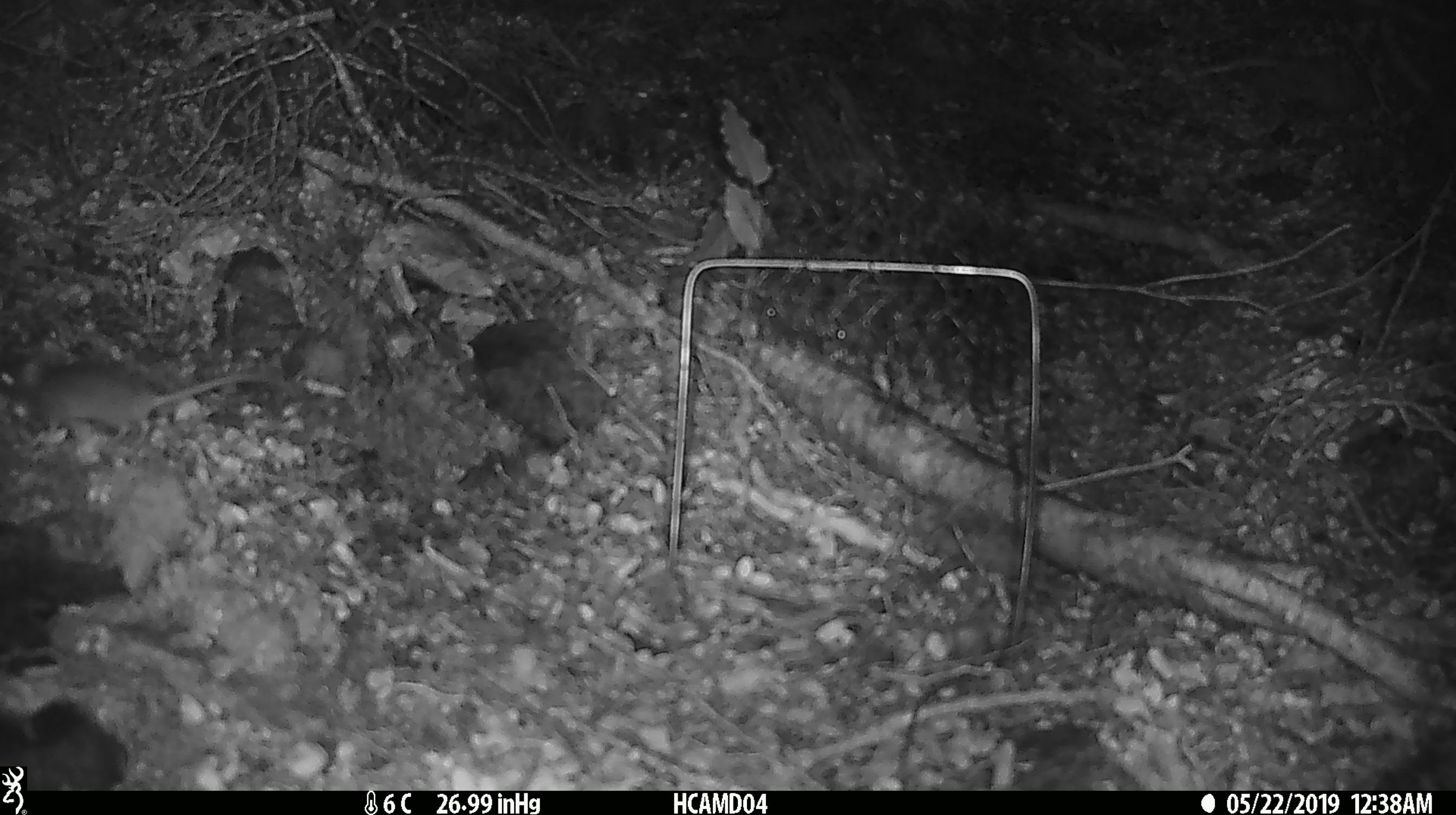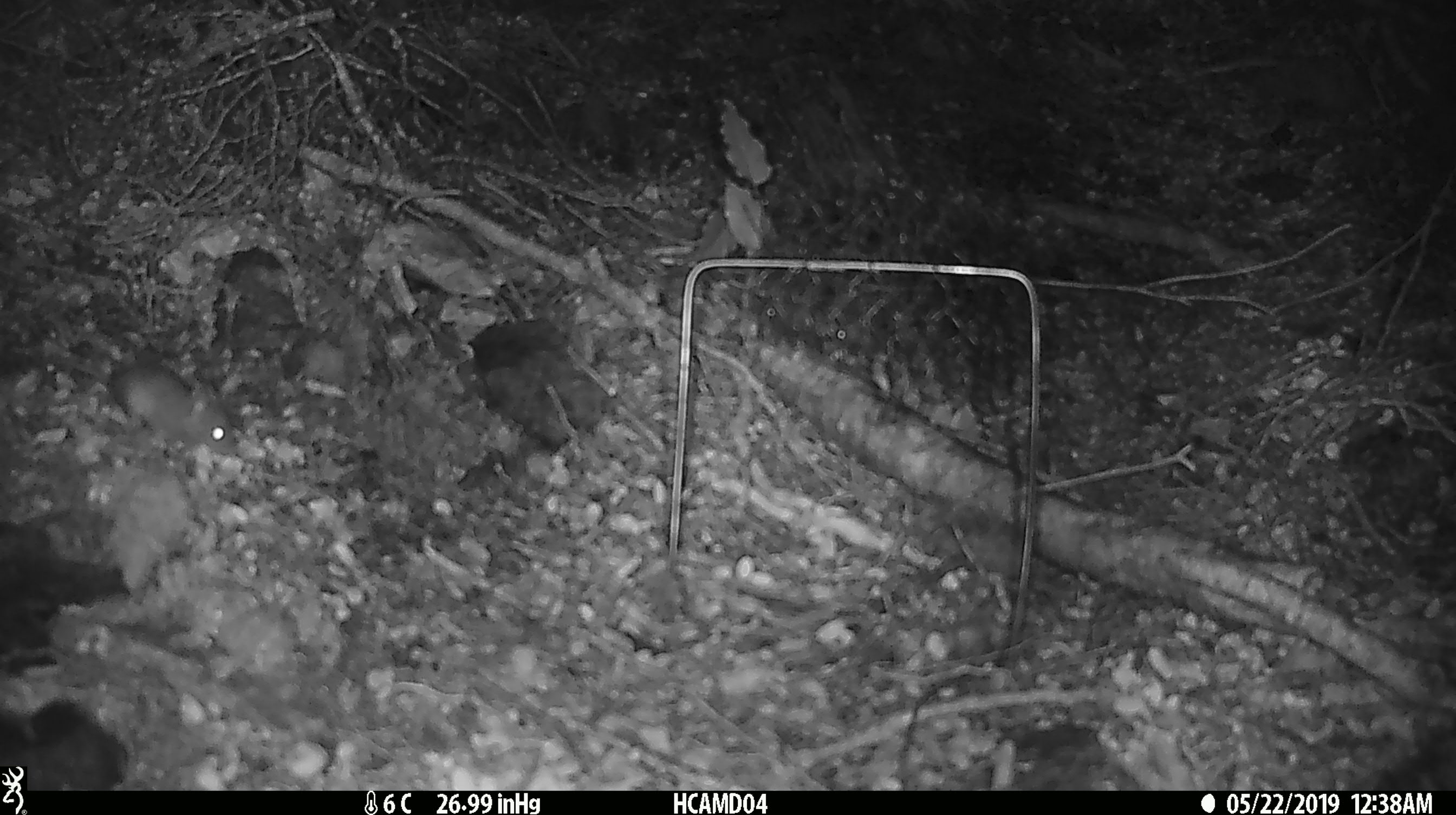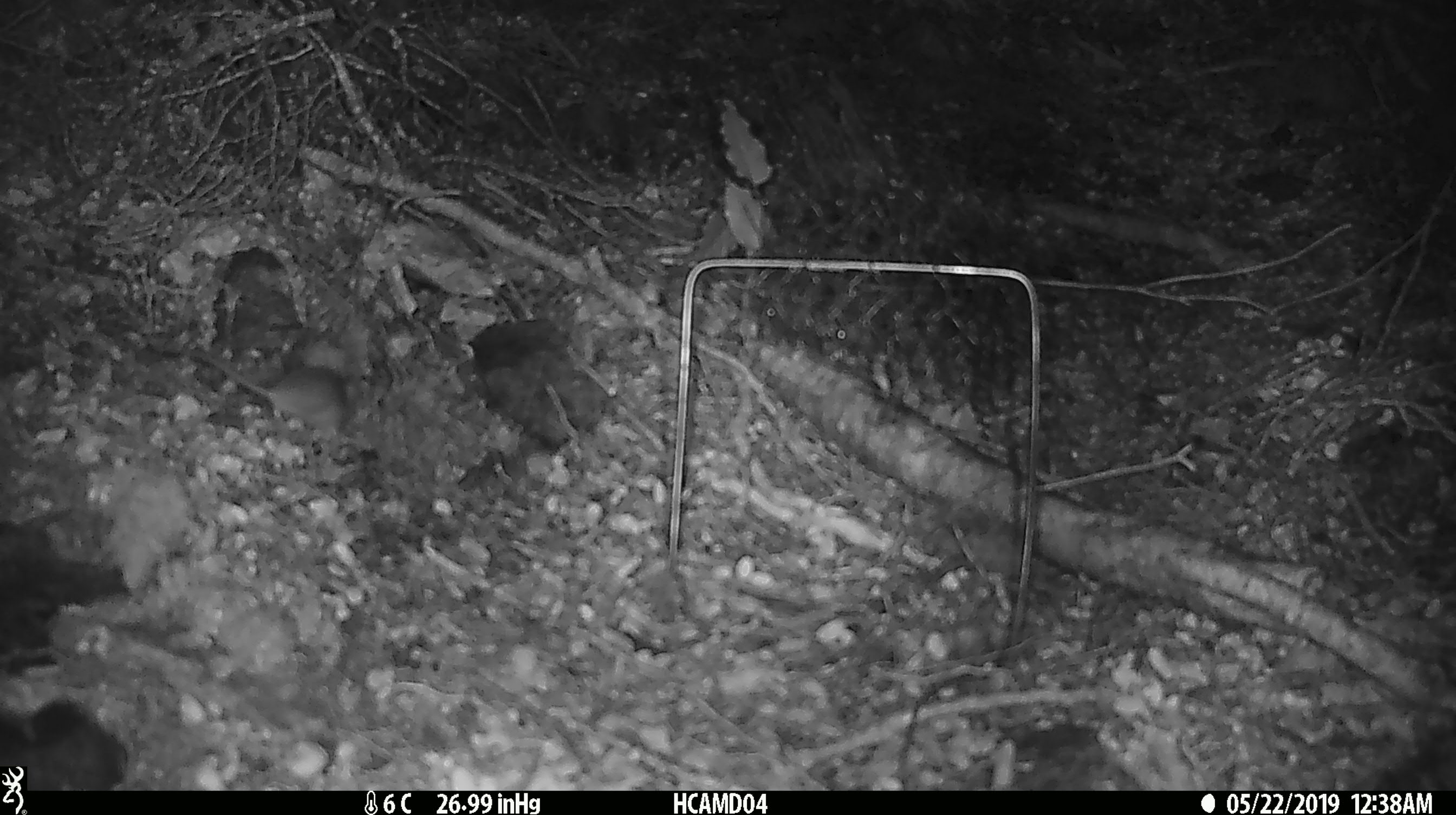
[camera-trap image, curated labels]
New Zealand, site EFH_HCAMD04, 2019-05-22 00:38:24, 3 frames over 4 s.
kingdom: Animalia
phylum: Chordata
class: Mammalia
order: Rodentia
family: Muridae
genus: Mus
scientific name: Mus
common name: mouse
Mouse (Mus).